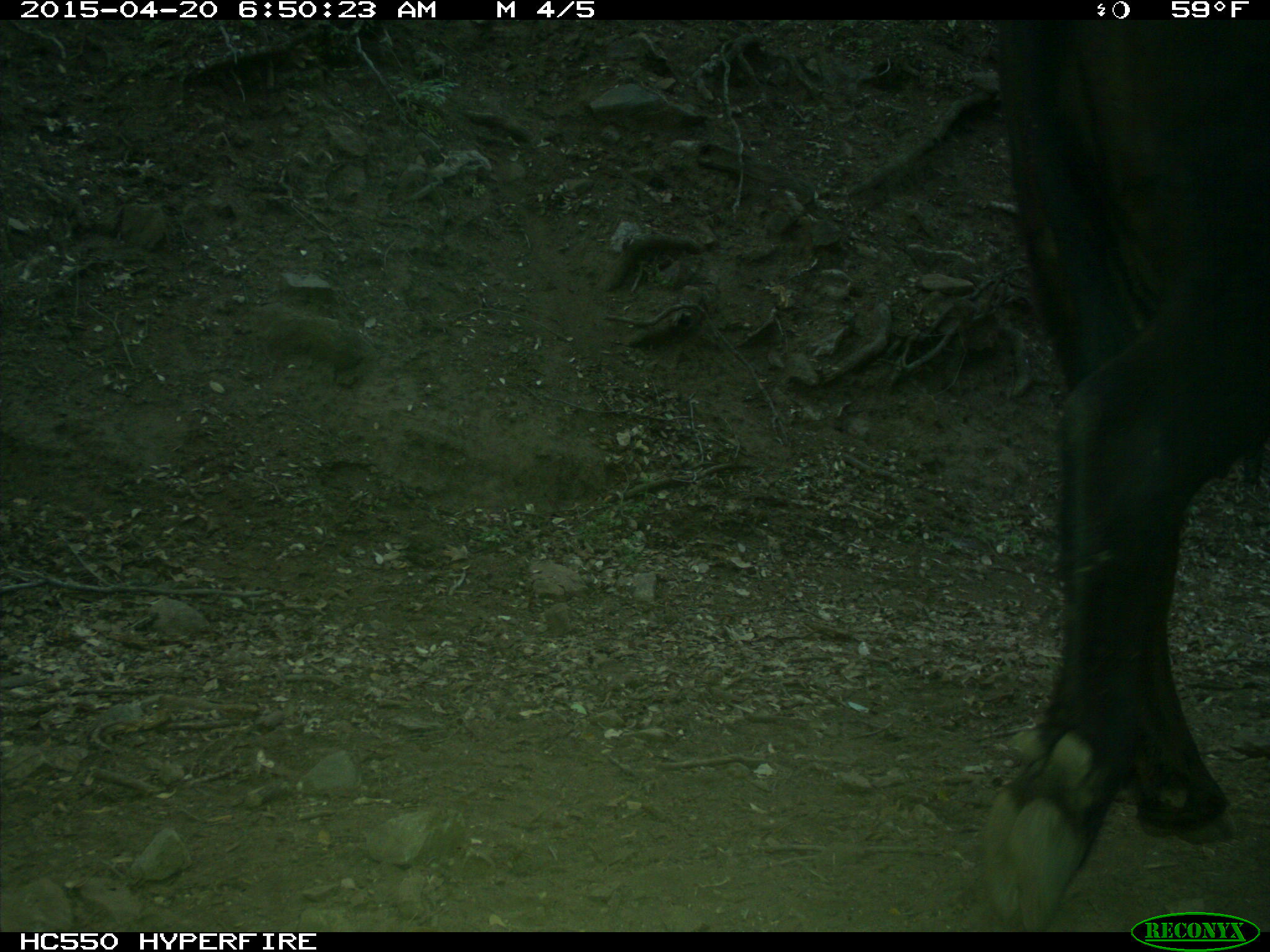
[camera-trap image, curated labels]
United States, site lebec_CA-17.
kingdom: Animalia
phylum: Chordata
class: Mammalia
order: Artiodactyla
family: Bovidae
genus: Bos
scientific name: Bos taurus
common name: domestic cow